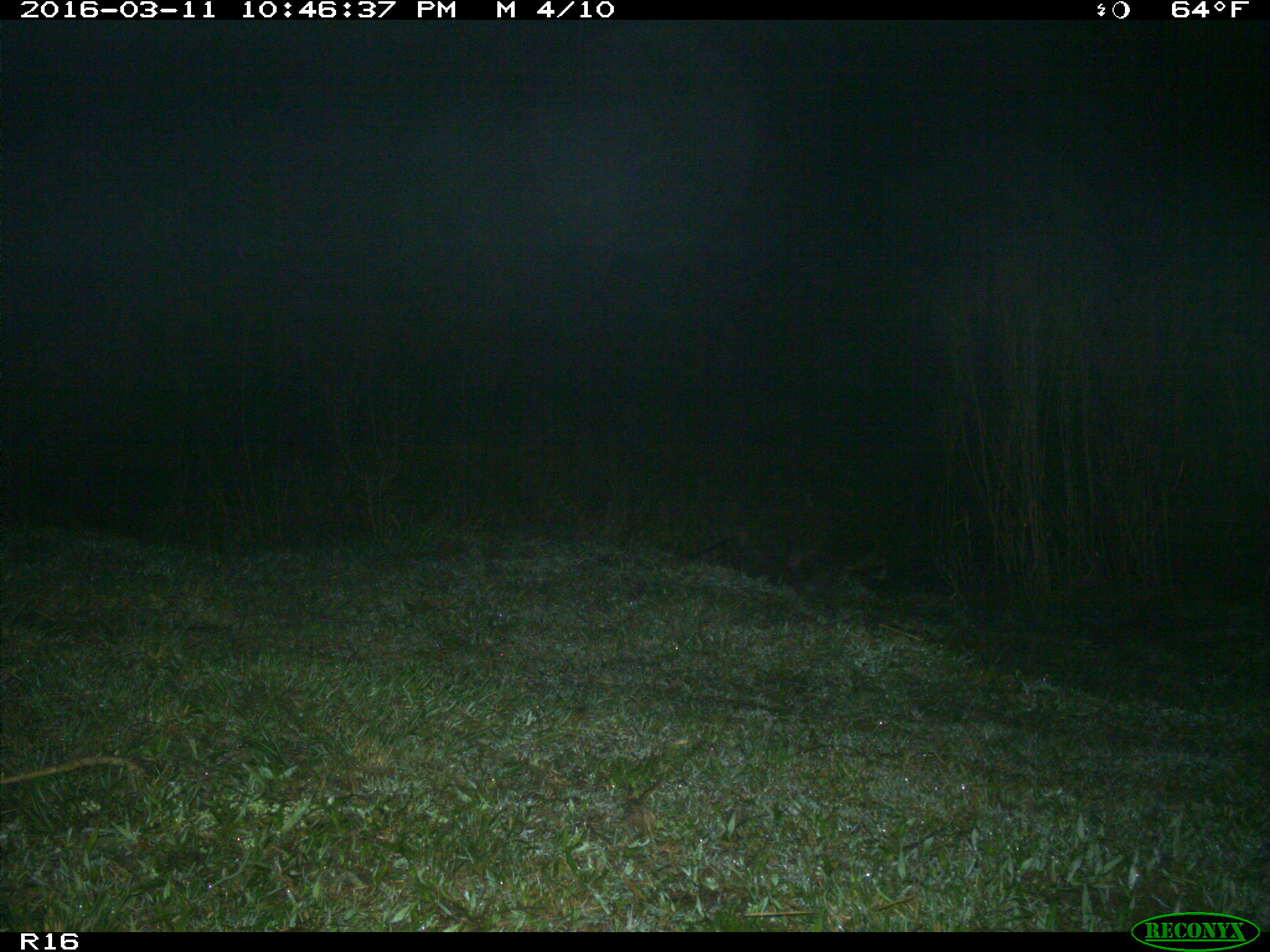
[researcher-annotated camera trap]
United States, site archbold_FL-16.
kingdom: Animalia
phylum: Chordata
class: Mammalia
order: Carnivora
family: Procyonidae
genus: Procyon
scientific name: Procyon lotor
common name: common raccoon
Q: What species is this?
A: Procyon lotor (common raccoon).